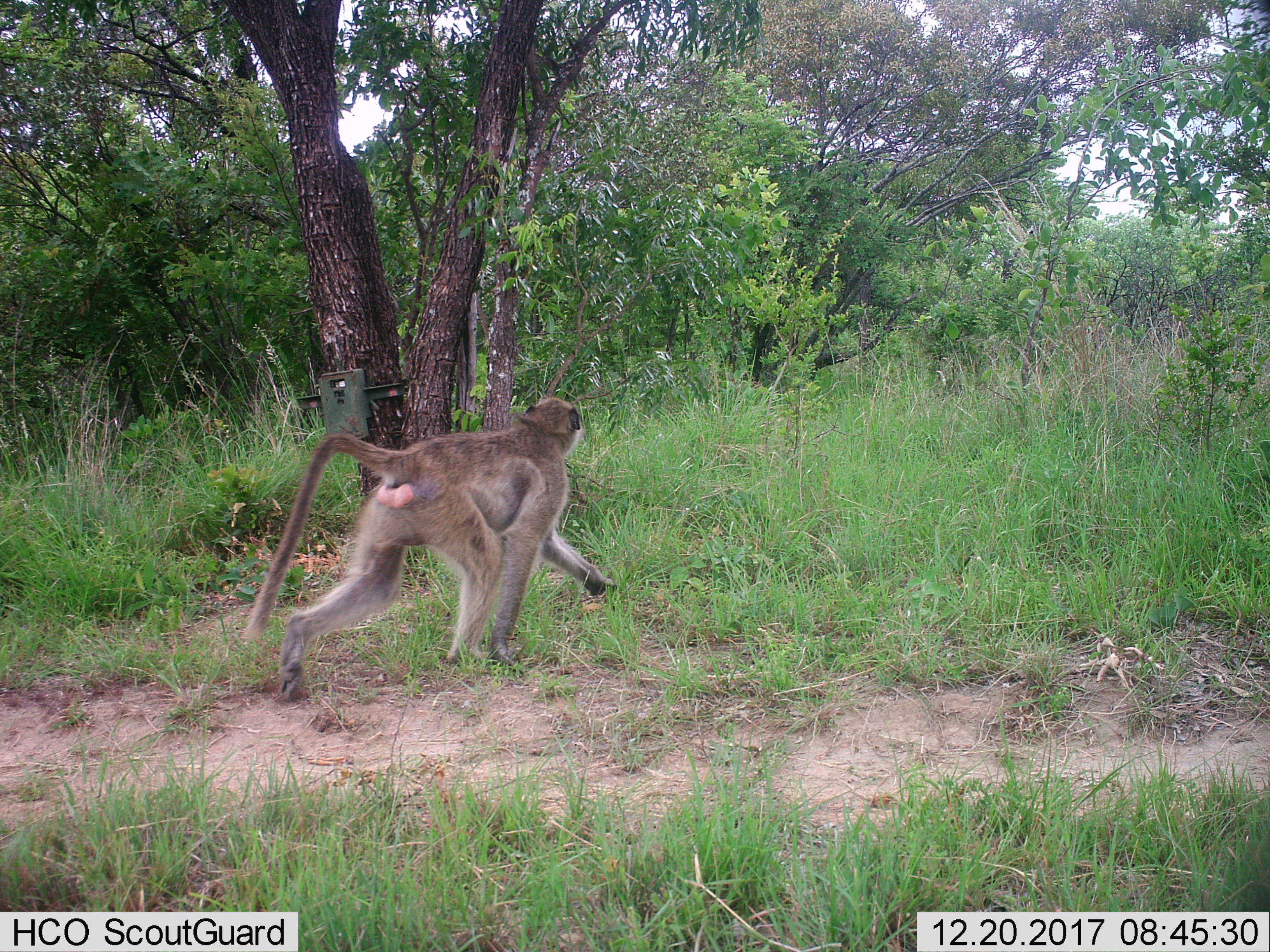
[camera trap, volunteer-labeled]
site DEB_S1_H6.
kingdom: Animalia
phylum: Chordata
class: Mammalia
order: Primates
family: Cercopithecidae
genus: Papio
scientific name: Papio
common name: baboon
Baboon (Papio), count 1. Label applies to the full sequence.